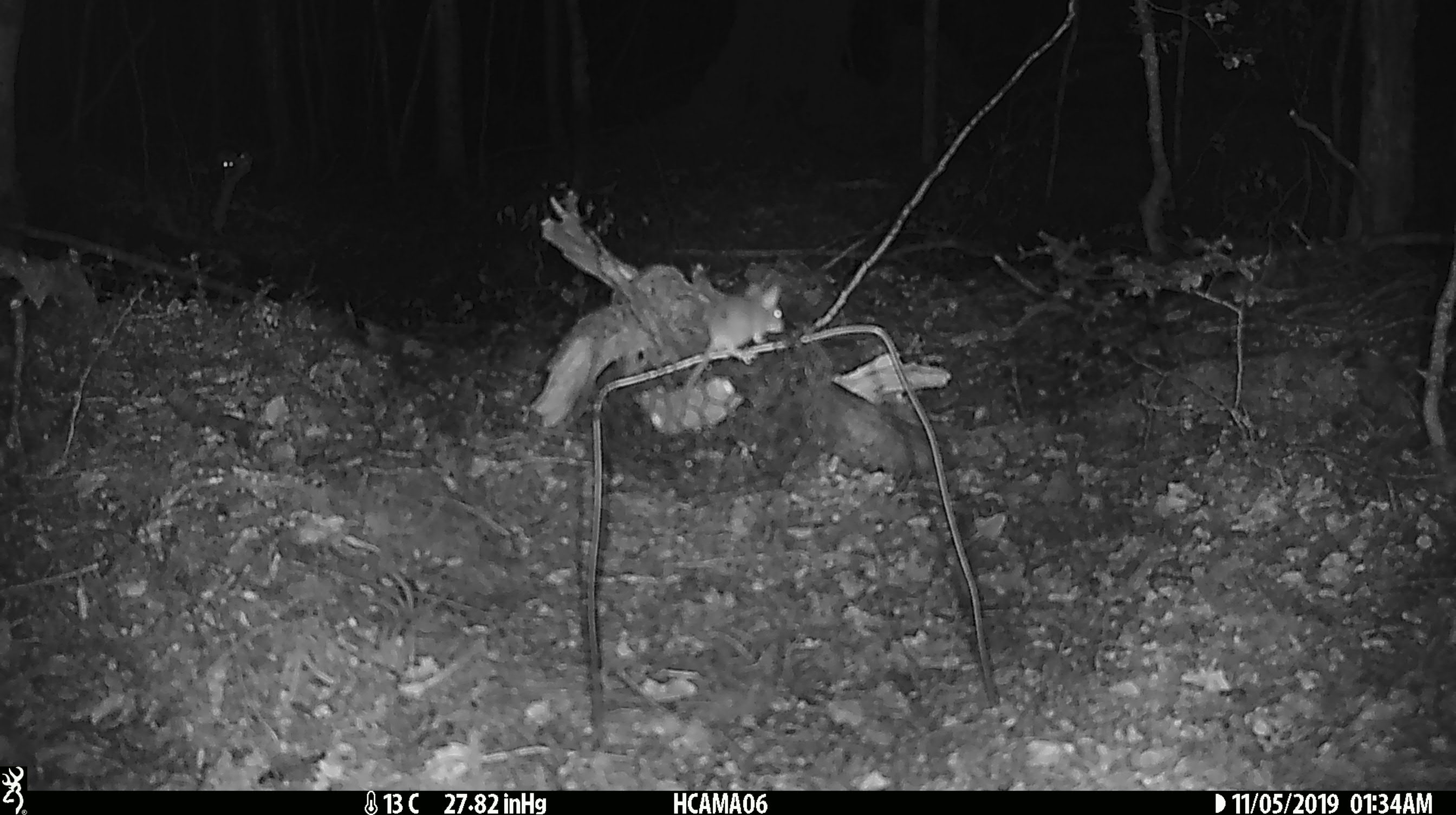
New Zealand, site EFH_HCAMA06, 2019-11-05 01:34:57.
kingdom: Animalia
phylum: Chordata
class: Mammalia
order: Rodentia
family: Muridae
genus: Mus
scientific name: Mus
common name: mouse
Mouse (Mus).